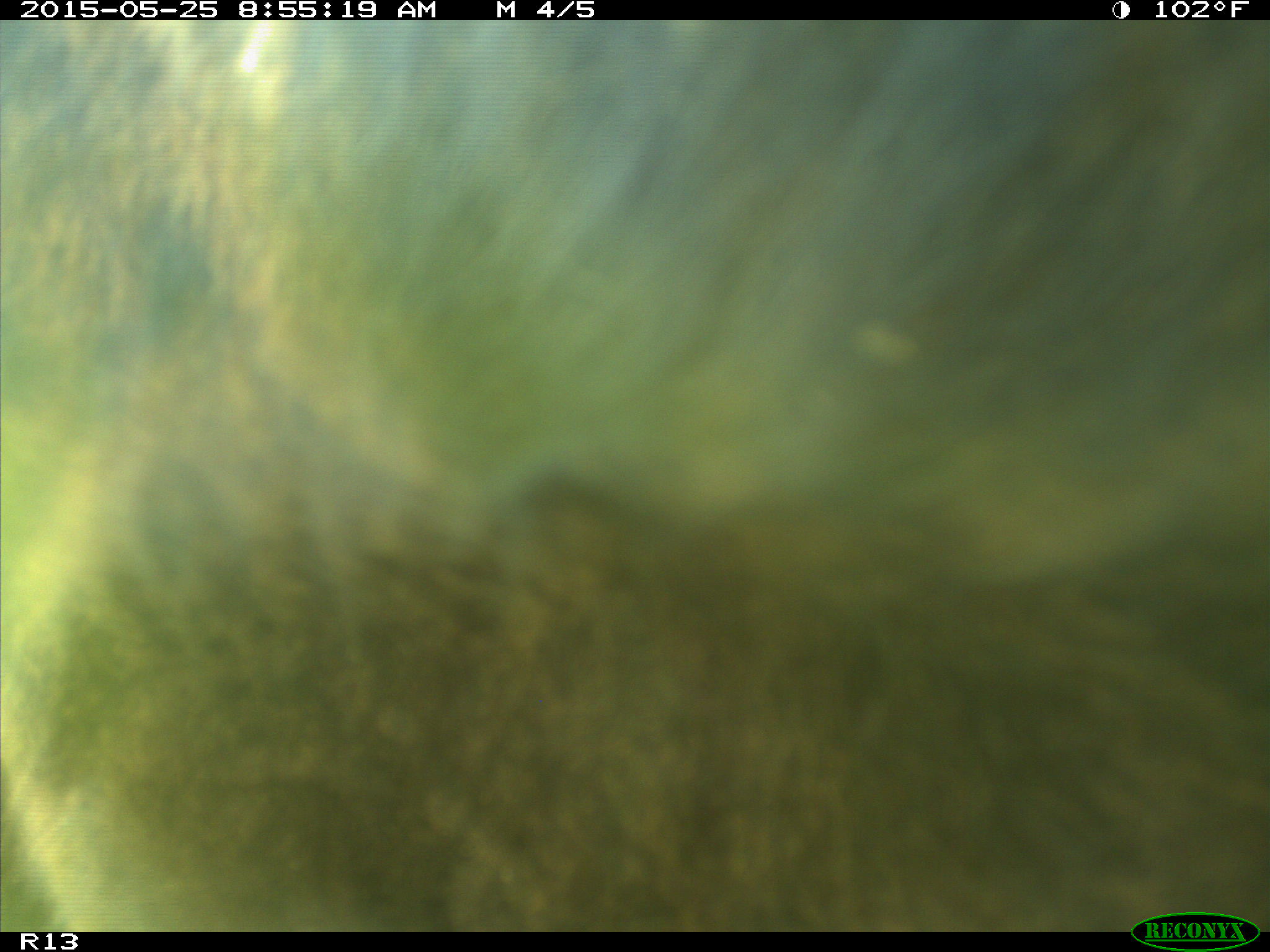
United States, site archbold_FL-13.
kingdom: Animalia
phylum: Chordata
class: Mammalia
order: Artiodactyla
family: Bovidae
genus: Bos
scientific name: Bos taurus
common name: domestic cow